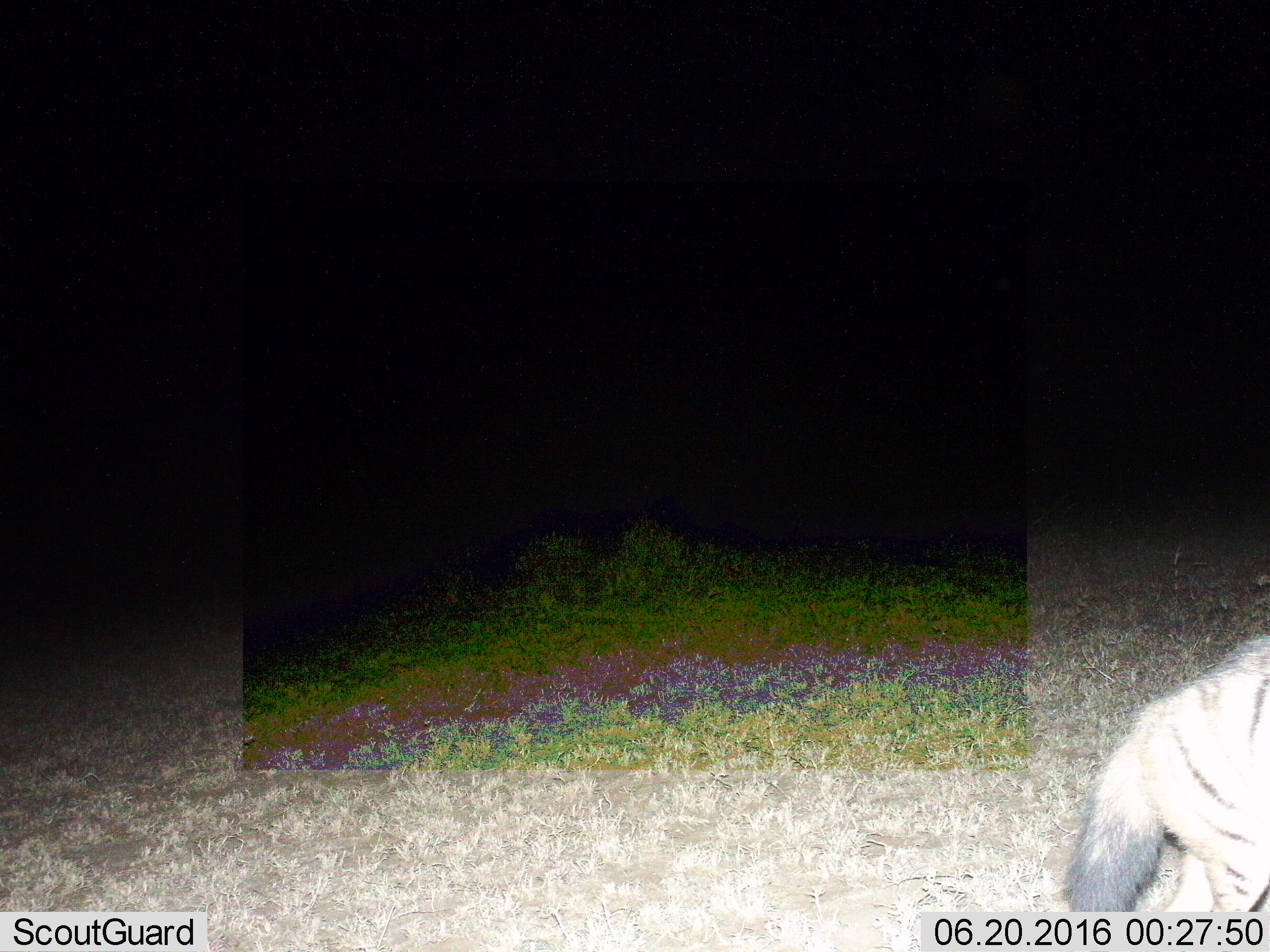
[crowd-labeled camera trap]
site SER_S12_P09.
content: unidentified animal